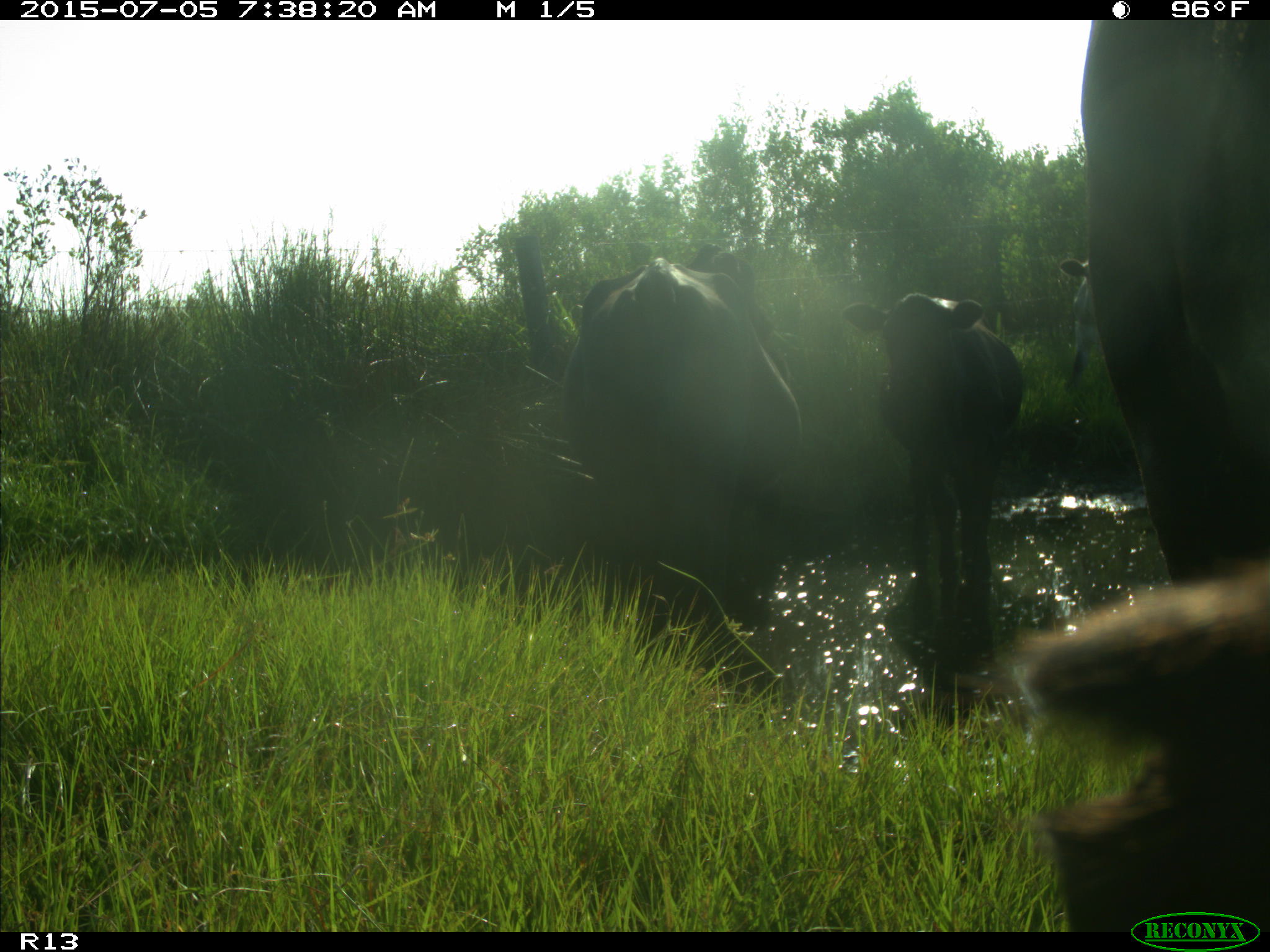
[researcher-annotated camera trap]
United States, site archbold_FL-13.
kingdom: Animalia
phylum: Chordata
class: Mammalia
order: Artiodactyla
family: Bovidae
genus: Bos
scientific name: Bos taurus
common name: domestic cow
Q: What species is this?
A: Bos taurus (domestic cow).